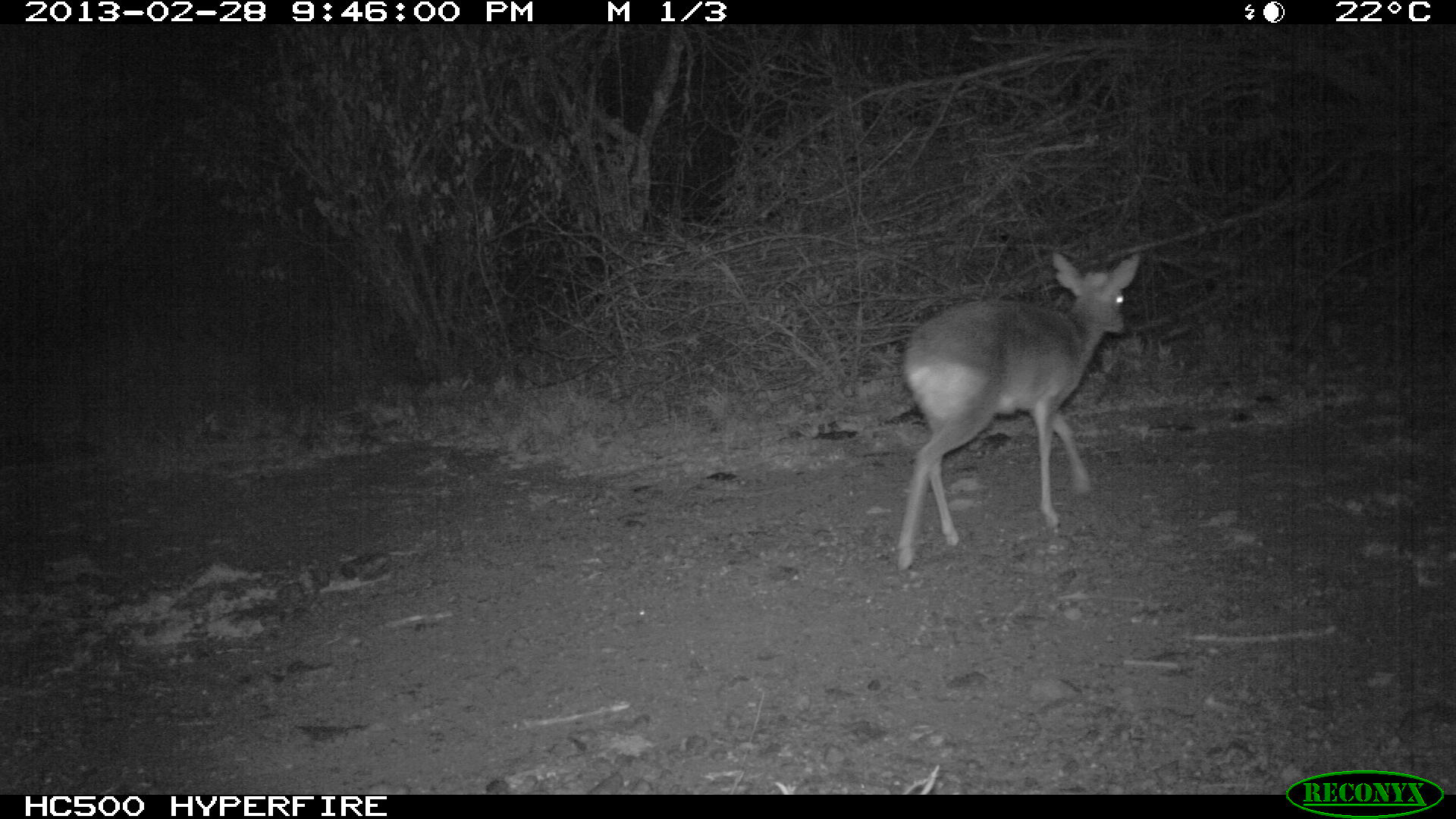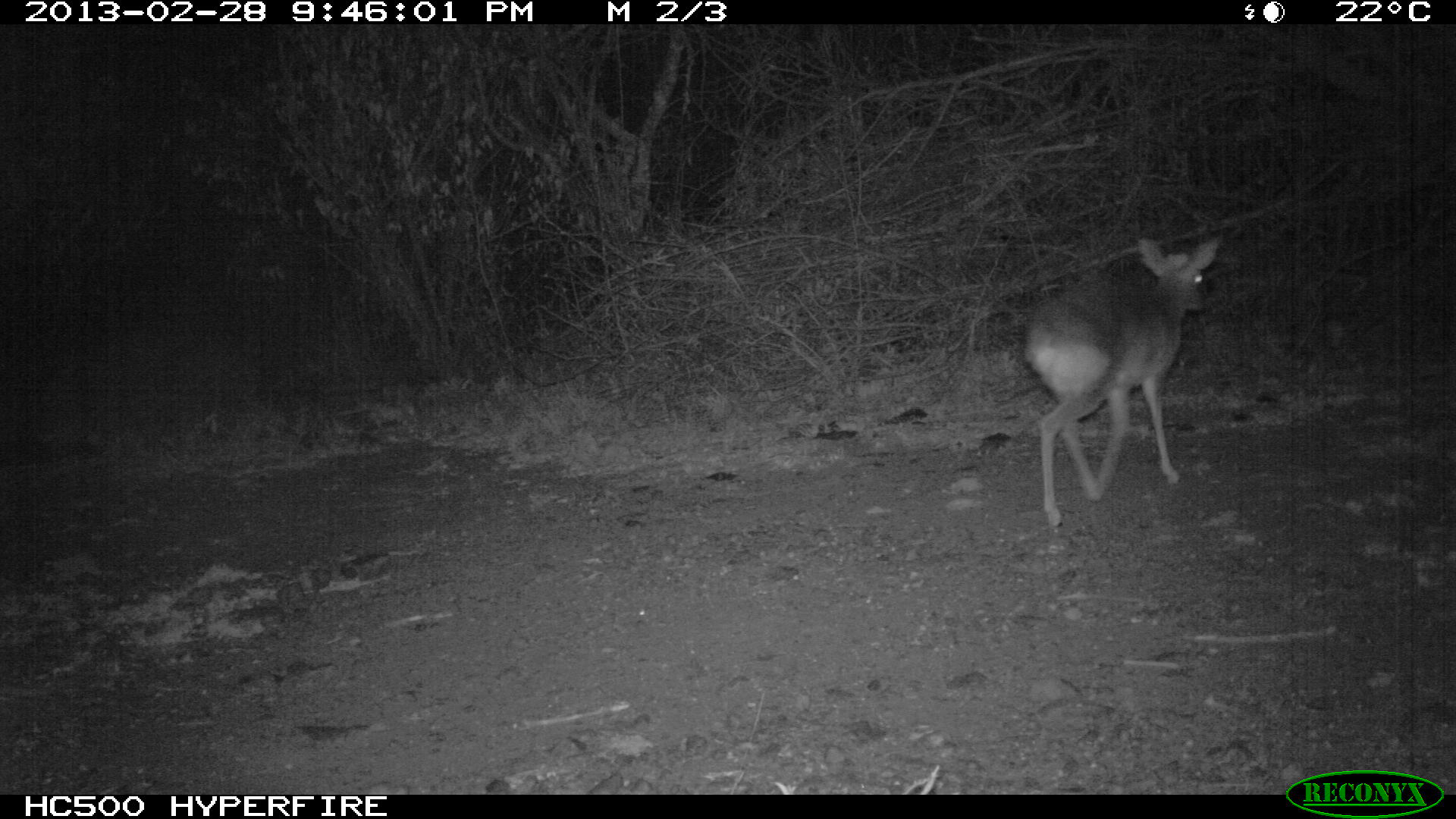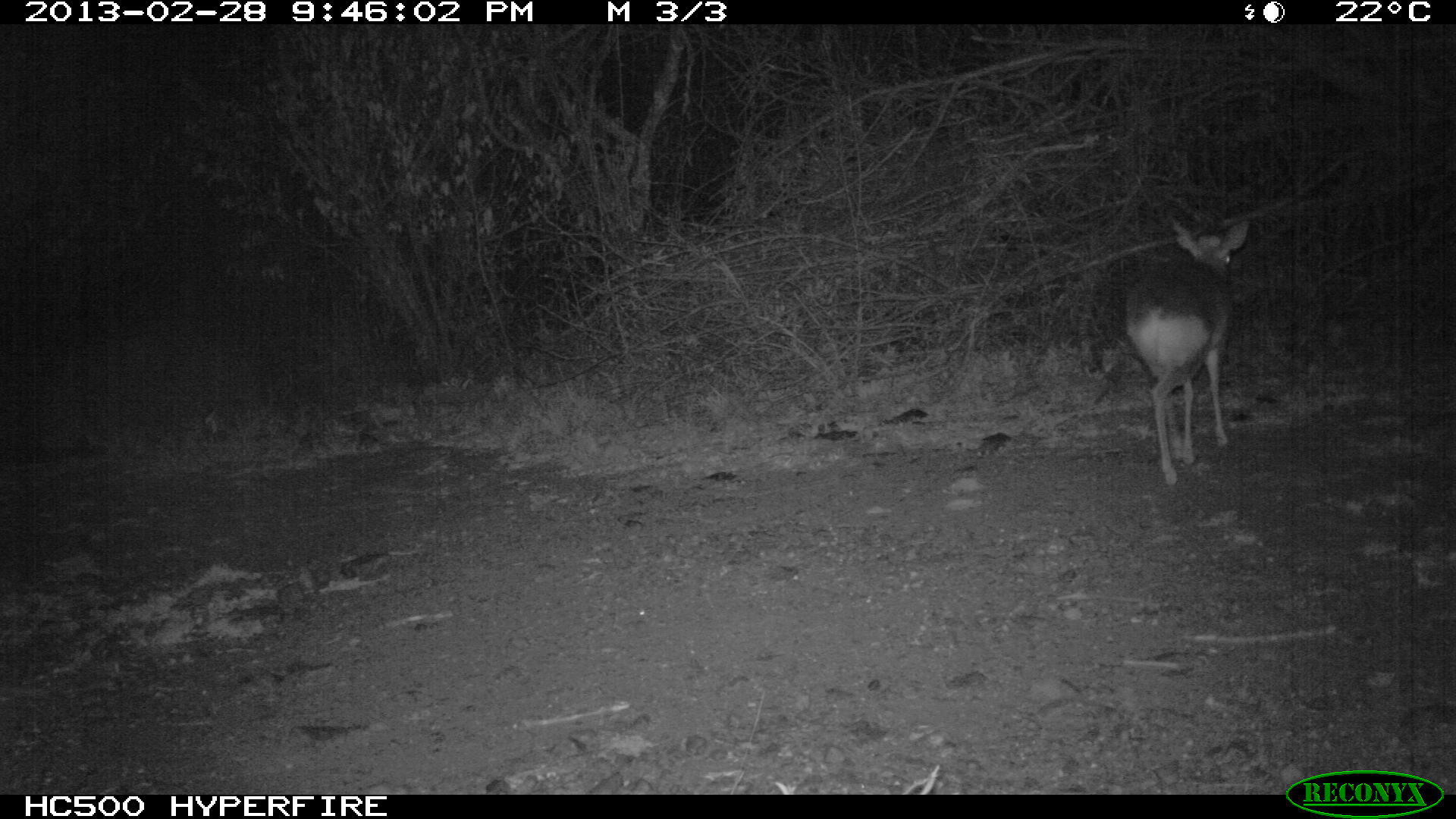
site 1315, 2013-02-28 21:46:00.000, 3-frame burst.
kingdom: Animalia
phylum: Chordata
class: Mammalia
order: Artiodactyla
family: Bovidae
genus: Madoqua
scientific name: Madoqua guentheri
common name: günther's dik-dik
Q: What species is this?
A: Madoqua guentheri (günther's dik-dik).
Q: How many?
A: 1.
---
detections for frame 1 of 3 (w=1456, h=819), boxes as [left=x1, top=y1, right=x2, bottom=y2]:
madoqua guentheri: [left=891, top=248, right=1139, bottom=574]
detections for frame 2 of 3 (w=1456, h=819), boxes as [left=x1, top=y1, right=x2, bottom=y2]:
madoqua guentheri: [left=1024, top=232, right=1219, bottom=533]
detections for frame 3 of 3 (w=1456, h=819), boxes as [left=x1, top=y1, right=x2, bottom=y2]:
madoqua guentheri: [left=1119, top=219, right=1254, bottom=486]